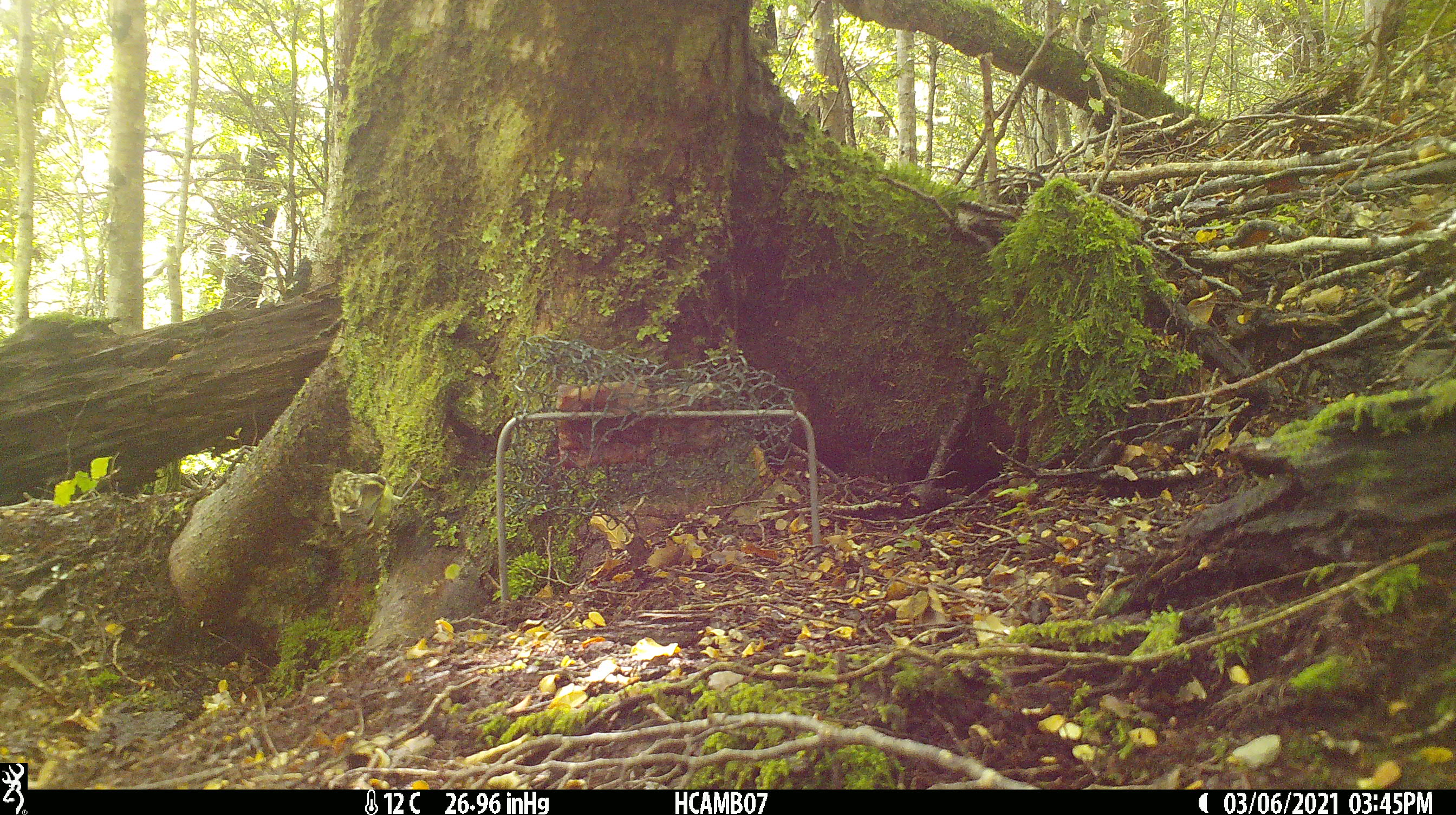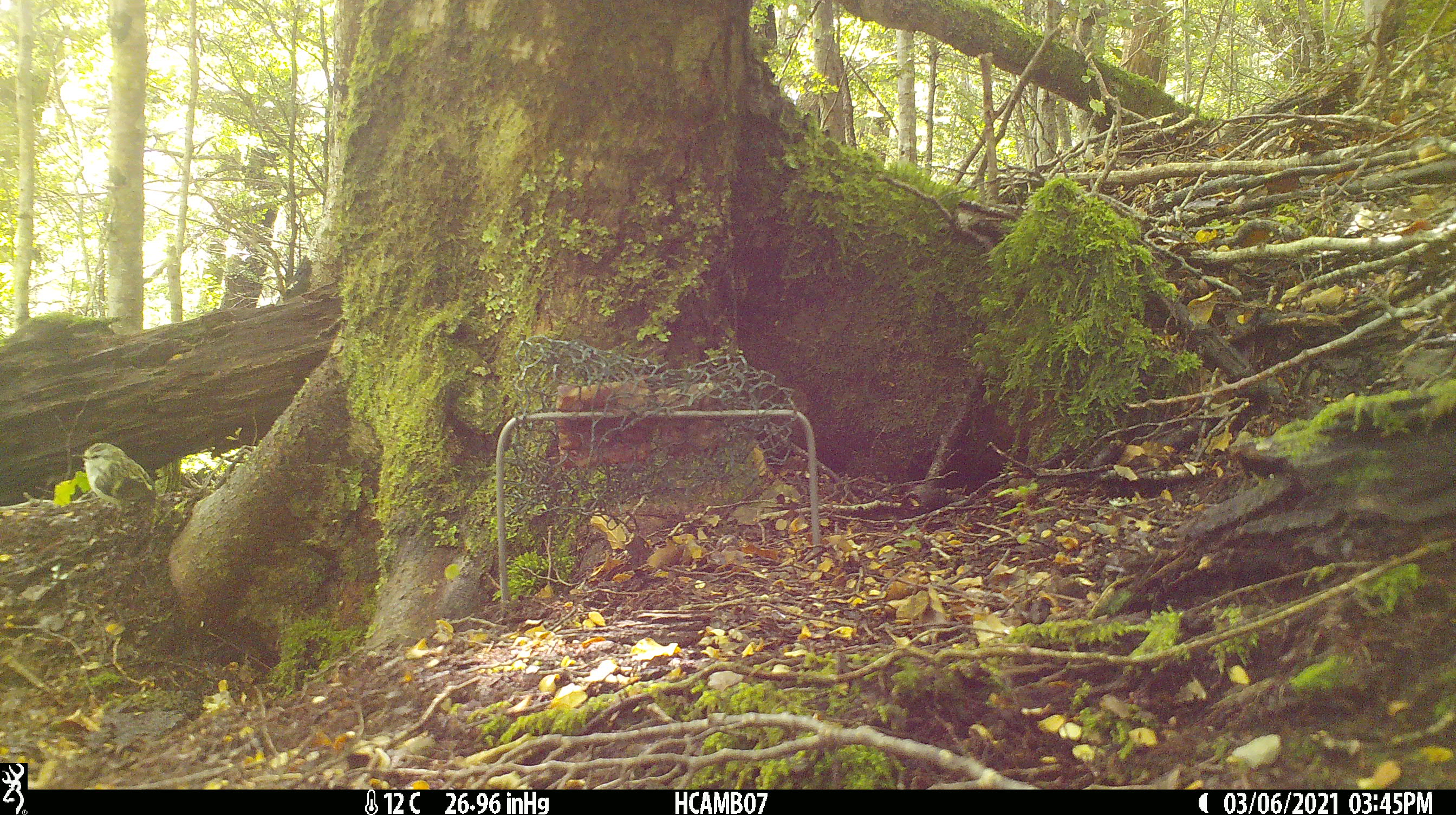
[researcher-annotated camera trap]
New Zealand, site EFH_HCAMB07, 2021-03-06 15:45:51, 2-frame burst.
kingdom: Animalia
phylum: Chordata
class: Aves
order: Passeriformes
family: Acanthisittidae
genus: Acanthisitta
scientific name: Acanthisitta chloris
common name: rifleman